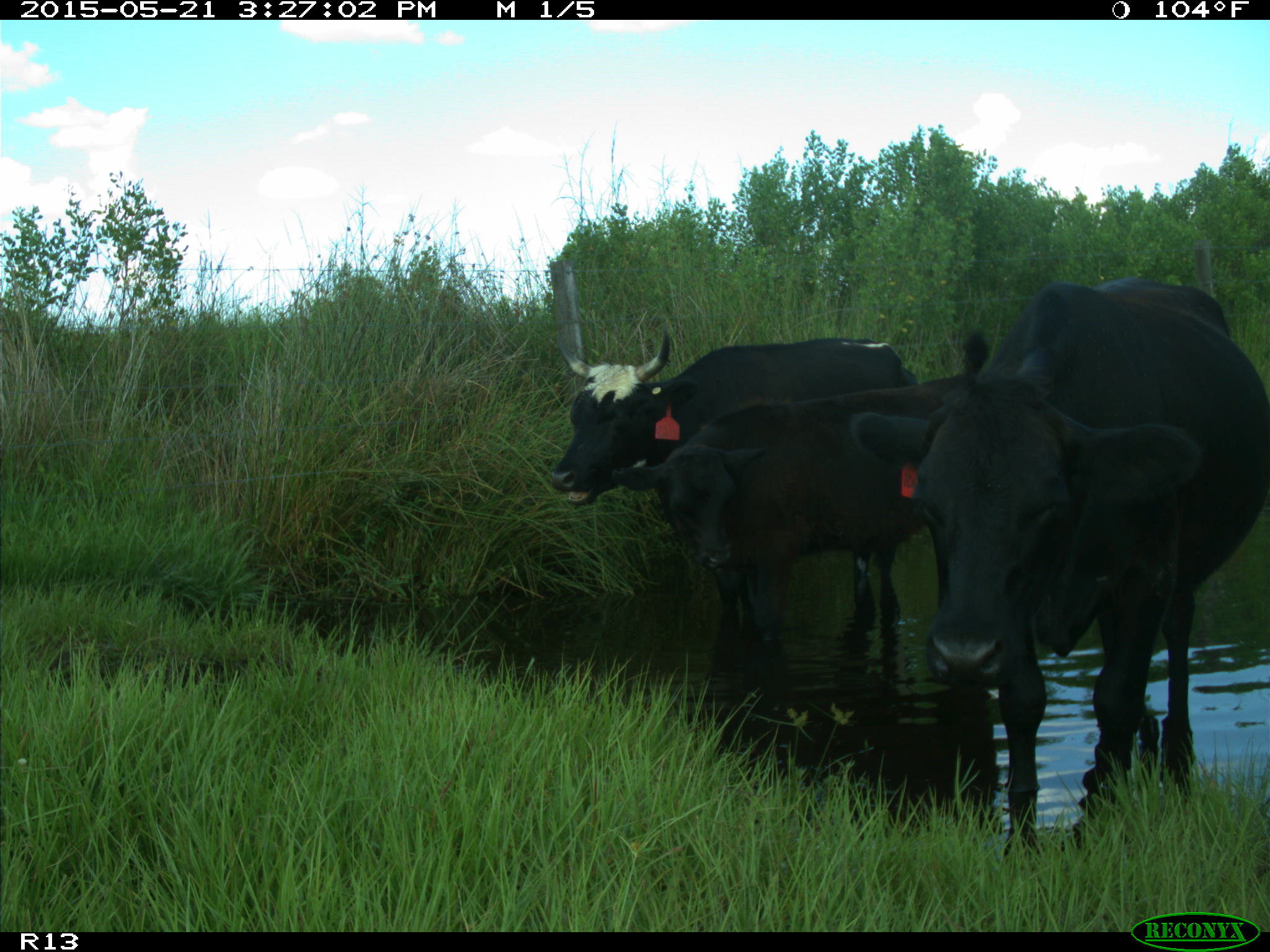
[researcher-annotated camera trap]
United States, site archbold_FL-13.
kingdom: Animalia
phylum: Chordata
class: Mammalia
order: Artiodactyla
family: Bovidae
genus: Bos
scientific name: Bos taurus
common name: domestic cow